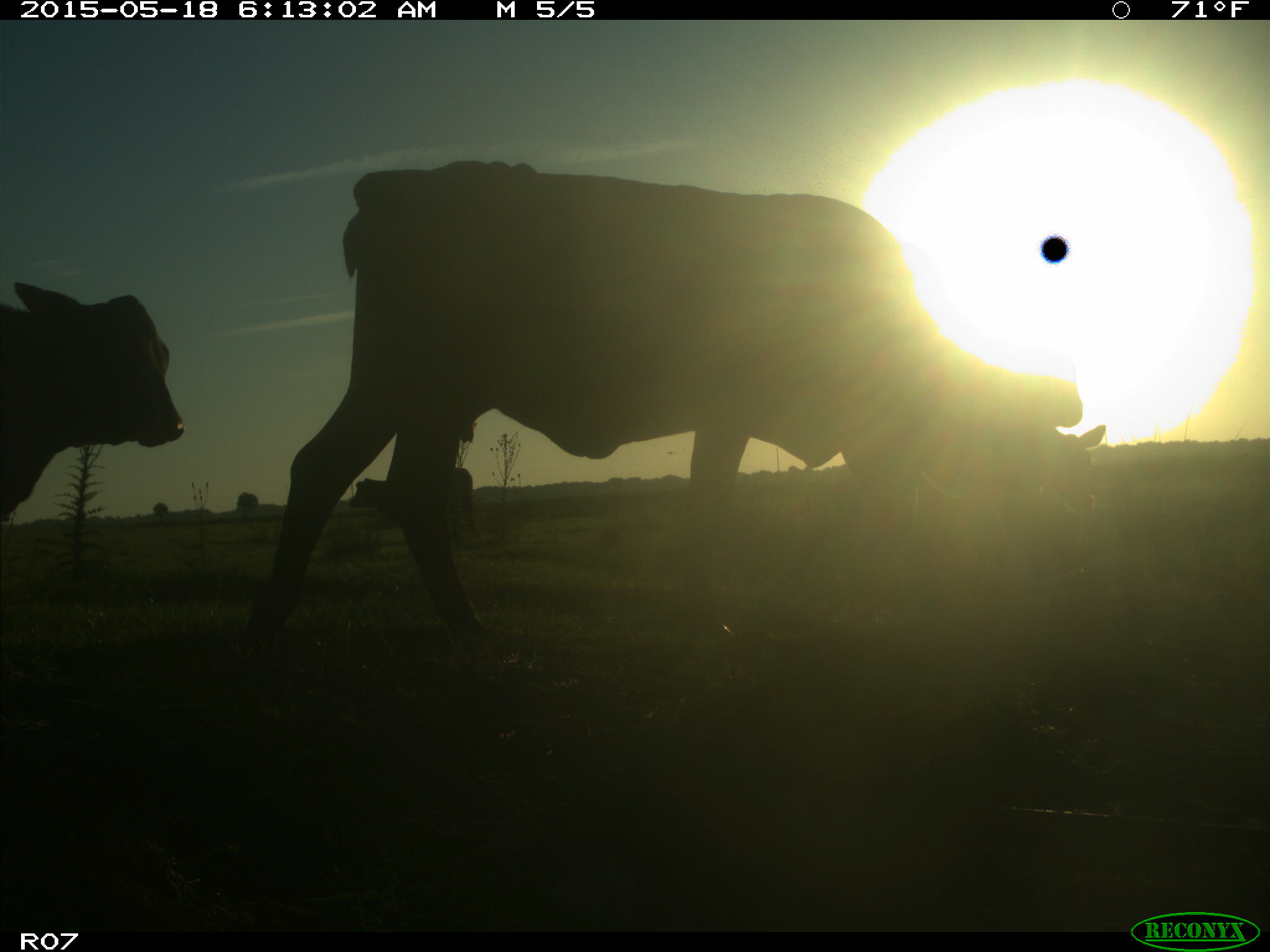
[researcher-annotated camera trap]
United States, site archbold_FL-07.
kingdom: Animalia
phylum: Chordata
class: Mammalia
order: Artiodactyla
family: Bovidae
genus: Bos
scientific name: Bos taurus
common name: domestic cow